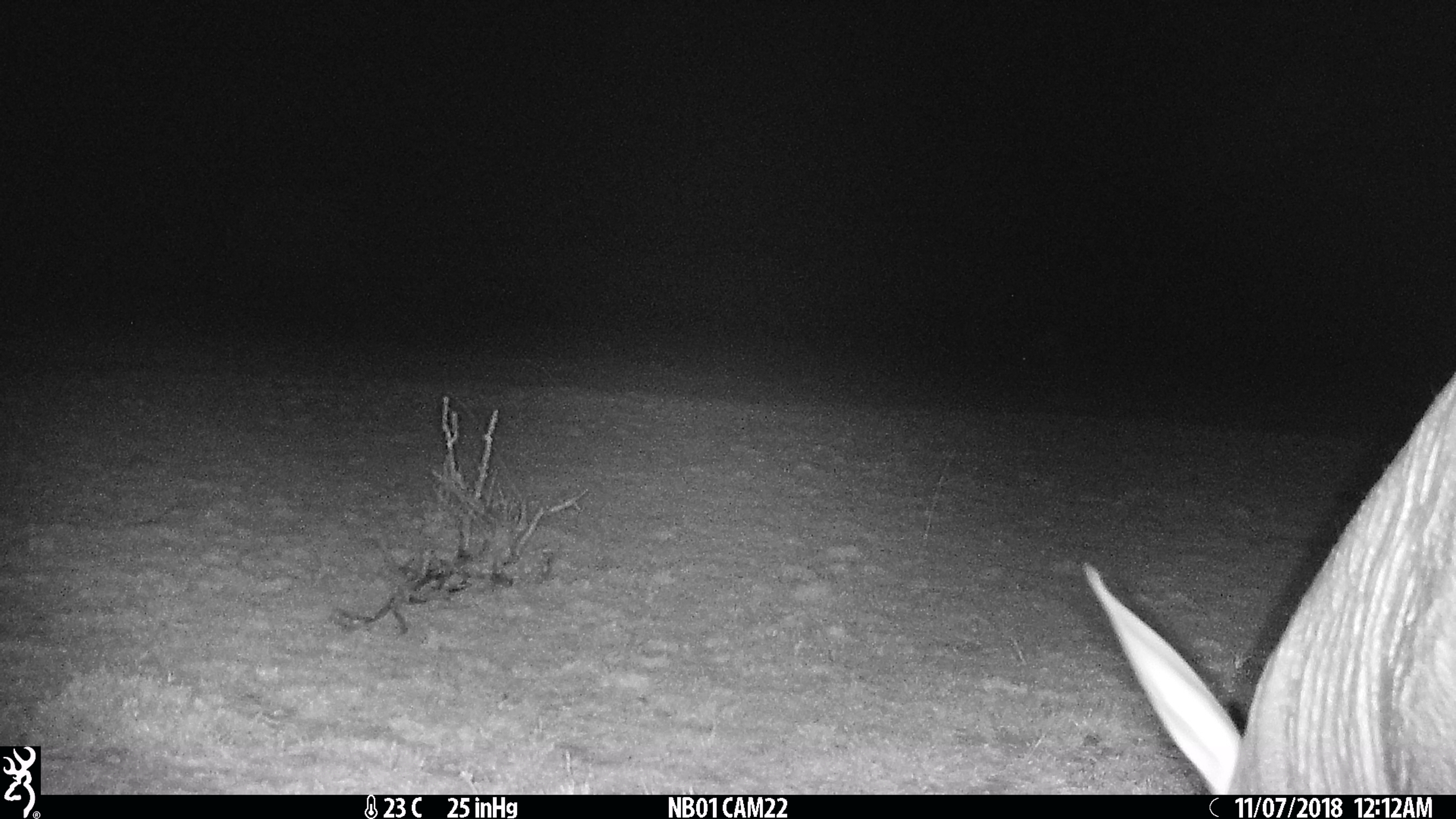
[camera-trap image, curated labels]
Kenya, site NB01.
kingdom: Animalia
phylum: Chordata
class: Mammalia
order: Tubulidentata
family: Orycteropodidae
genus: Orycteropus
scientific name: Orycteropus afer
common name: aardvark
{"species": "aardvark (Orycteropus afer)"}